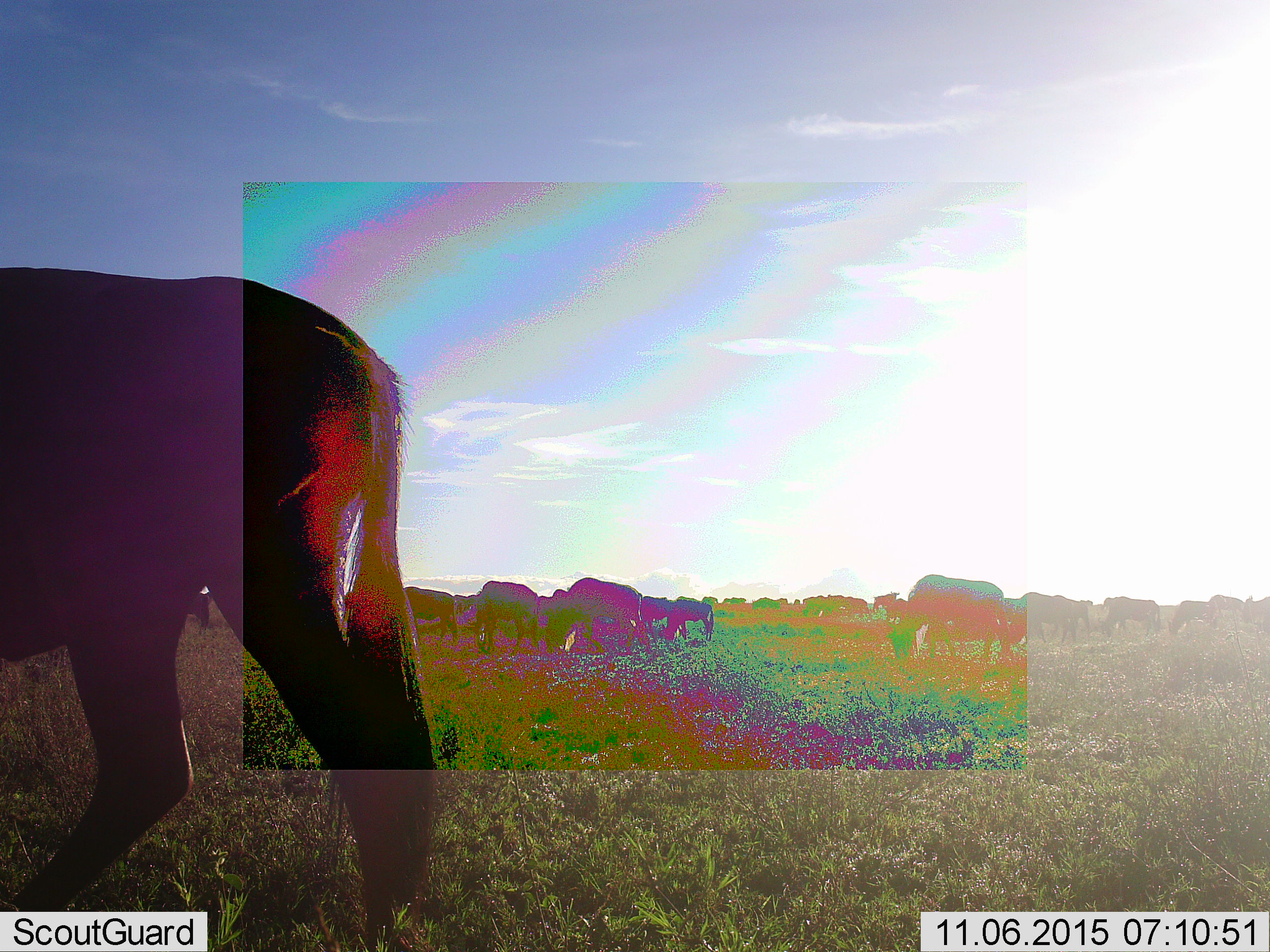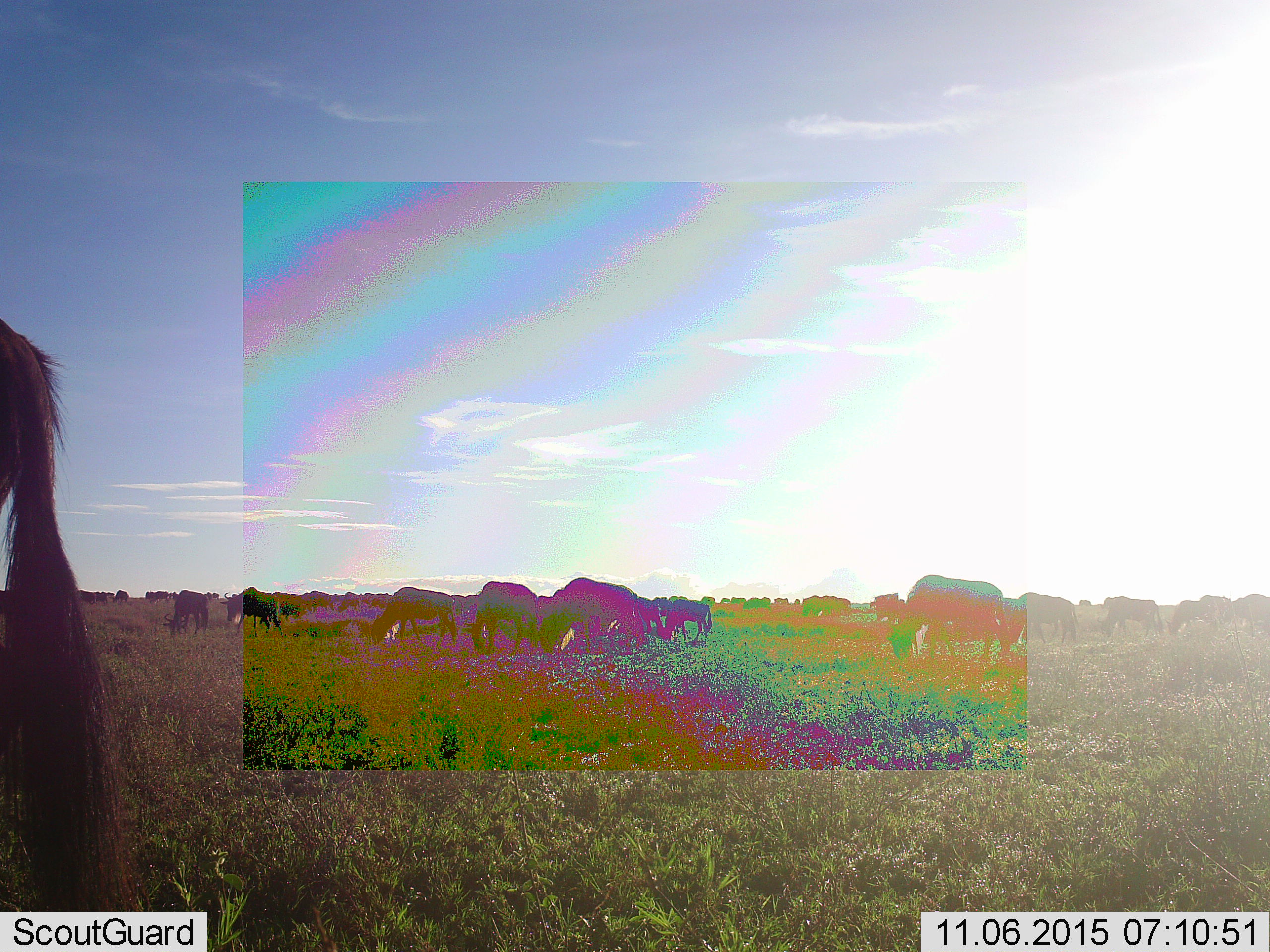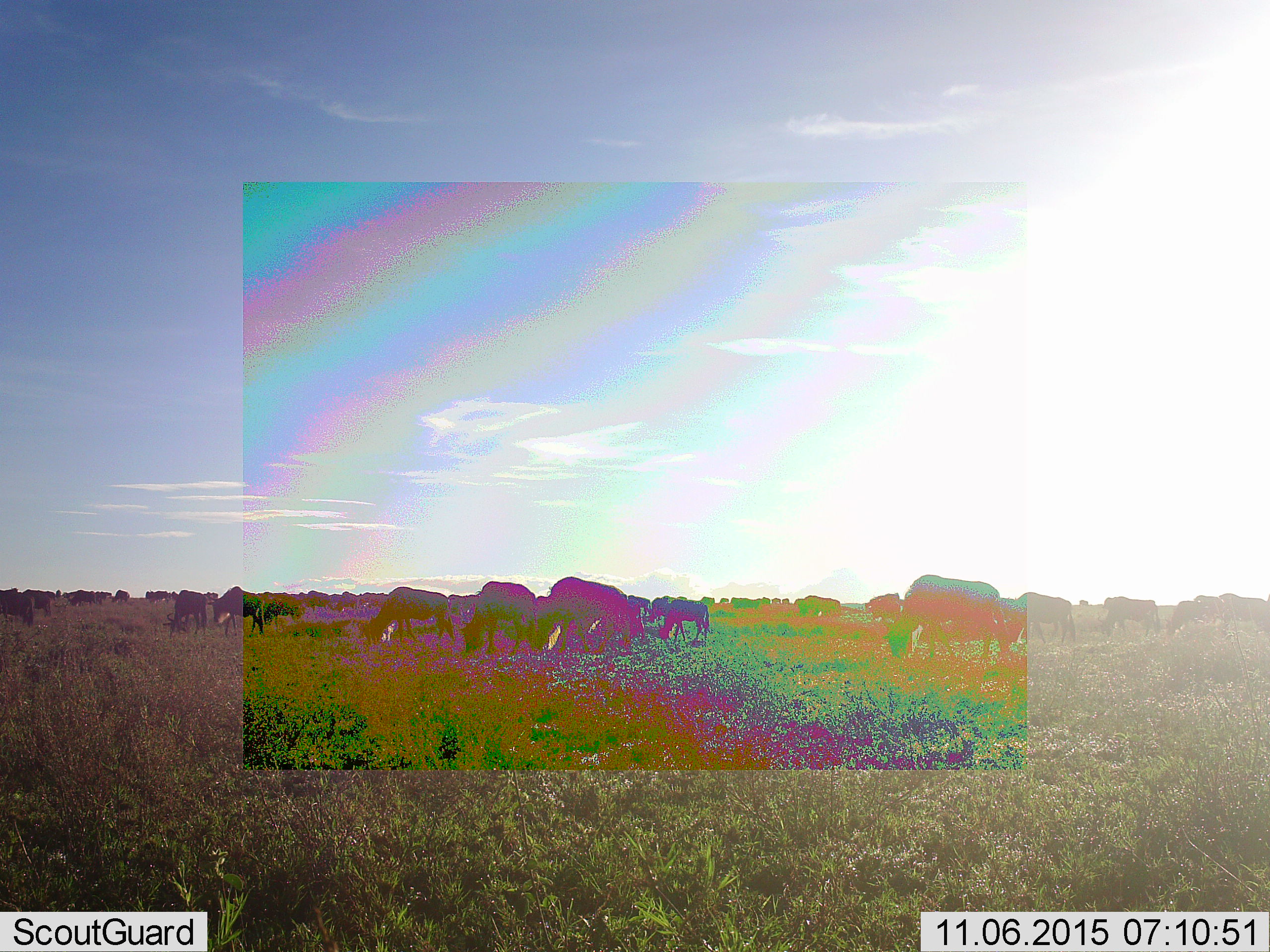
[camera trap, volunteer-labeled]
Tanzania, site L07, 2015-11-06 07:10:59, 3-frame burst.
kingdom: Animalia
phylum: Chordata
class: Mammalia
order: Artiodactyla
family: Bovidae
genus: Connochaetes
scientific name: Connochaetes taurinus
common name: blue wildebeest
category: wildebeest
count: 11-50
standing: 33%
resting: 0%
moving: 89%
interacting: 0%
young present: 0%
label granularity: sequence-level